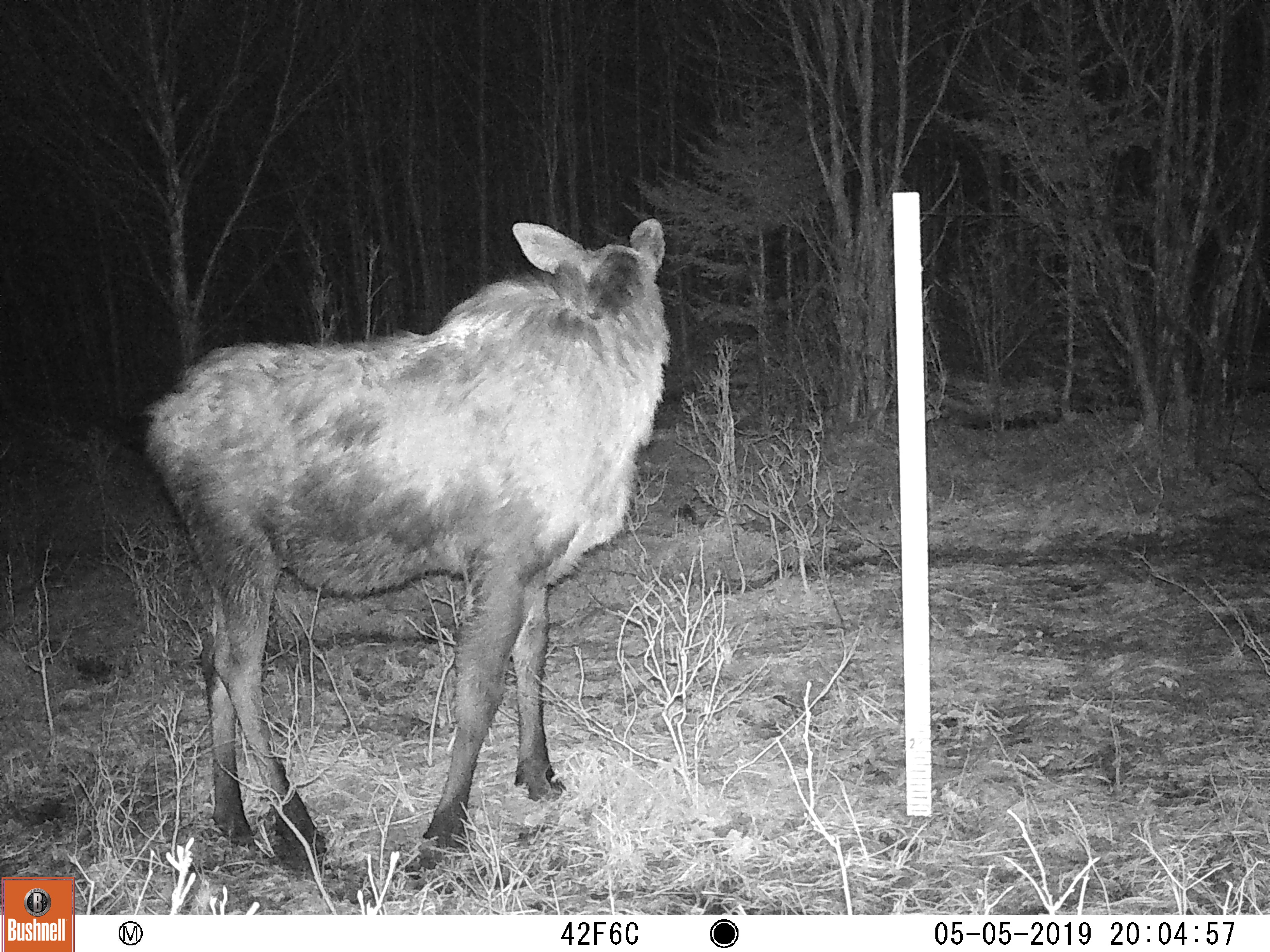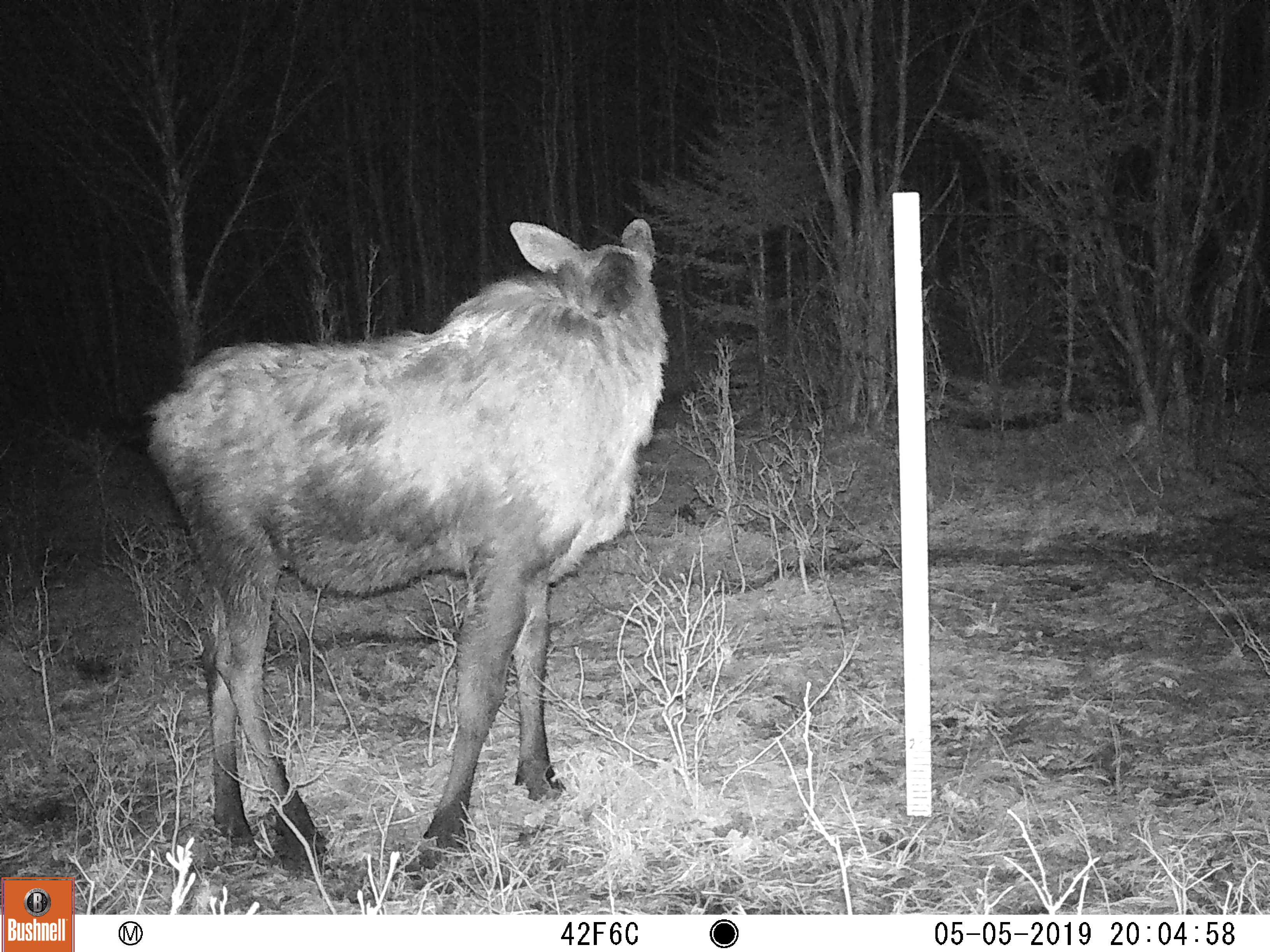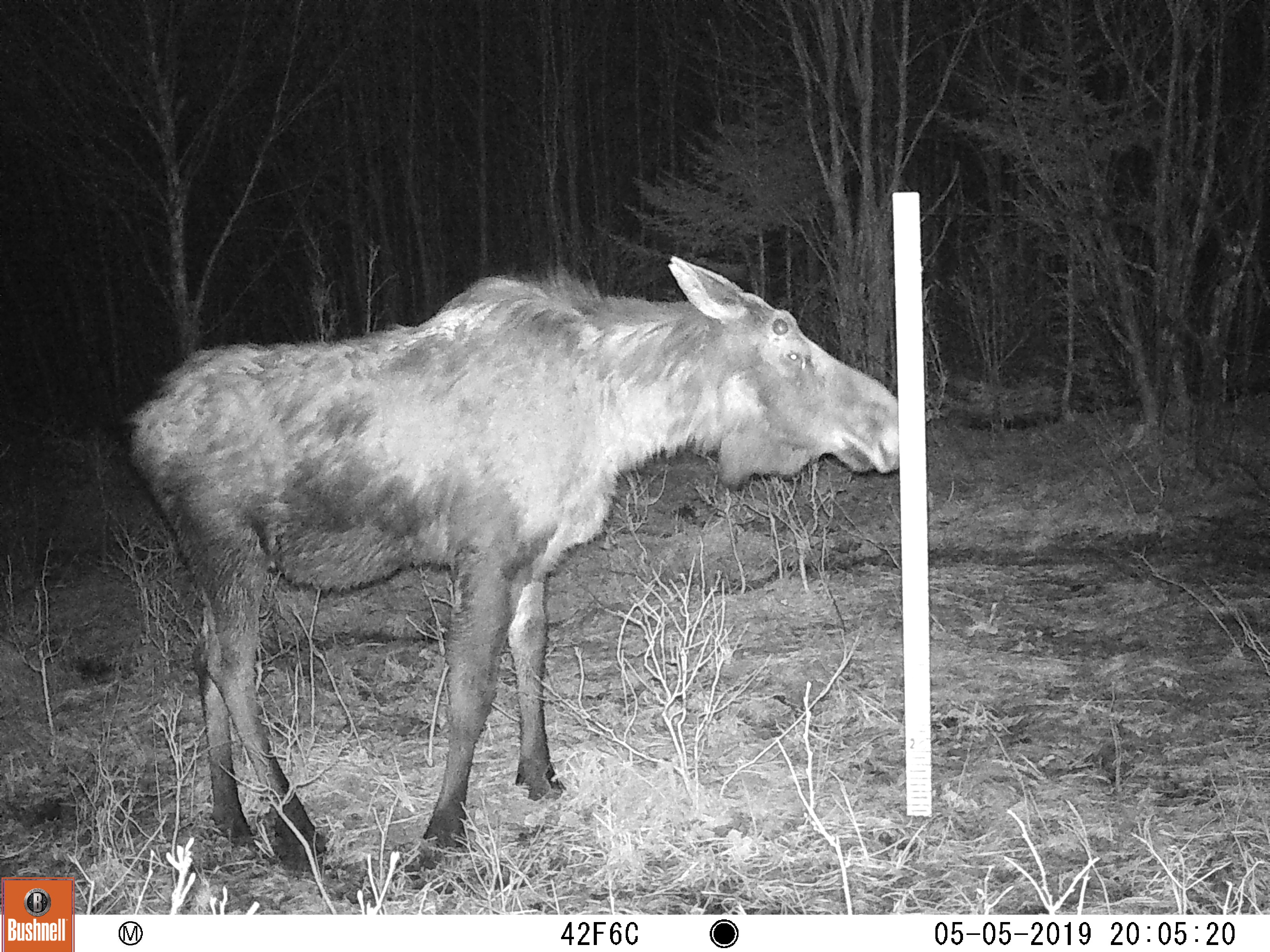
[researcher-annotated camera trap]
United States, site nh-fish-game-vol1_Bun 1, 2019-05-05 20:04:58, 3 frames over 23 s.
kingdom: Animalia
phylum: Chordata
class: Mammalia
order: Artiodactyla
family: Cervidae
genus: Alces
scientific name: Alces alces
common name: moose